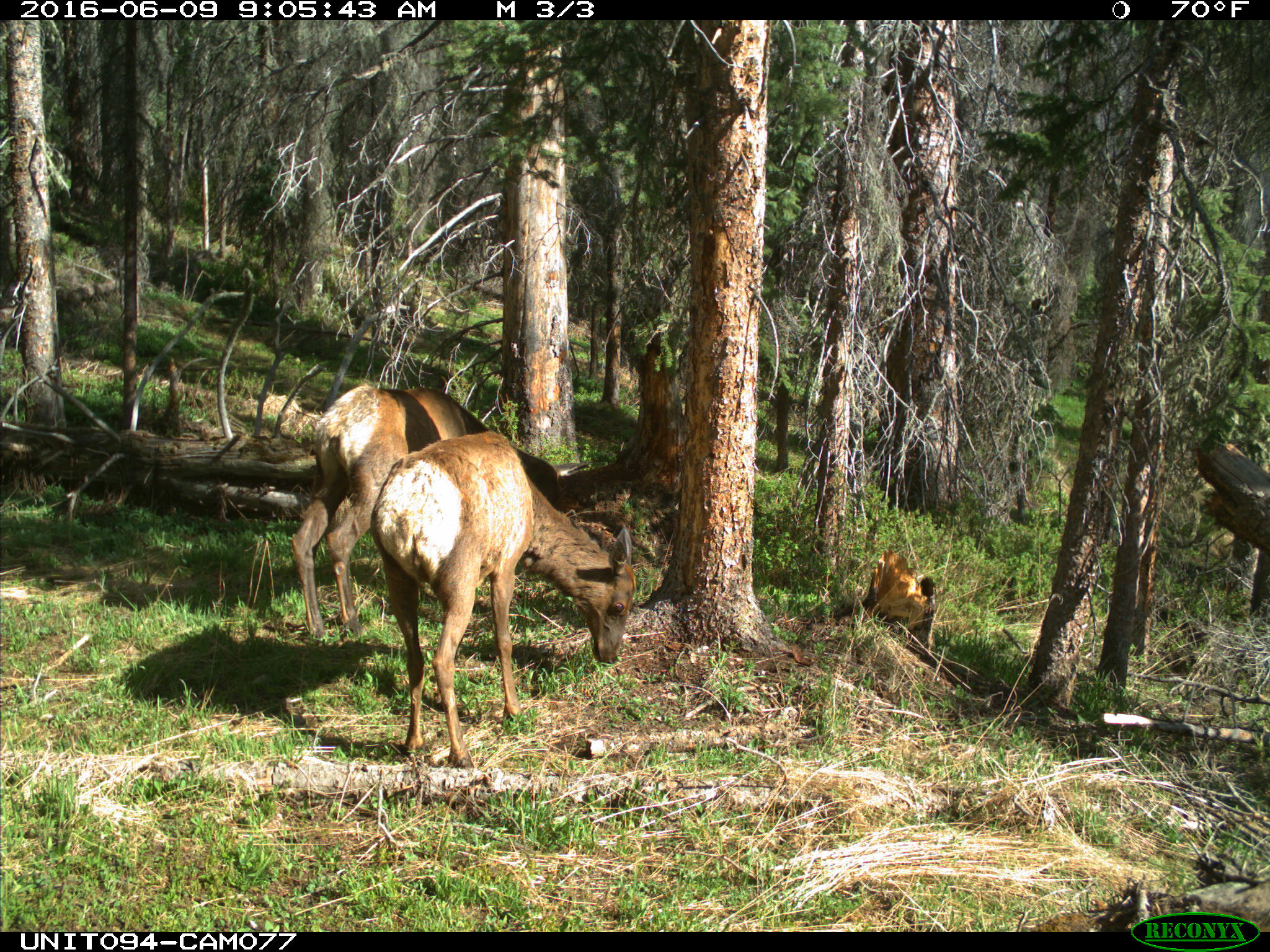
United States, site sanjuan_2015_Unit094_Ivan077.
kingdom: Animalia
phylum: Chordata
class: Mammalia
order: Artiodactyla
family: Cervidae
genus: Cervus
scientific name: Cervus elaphus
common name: red deer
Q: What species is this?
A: Cervus elaphus (red deer).